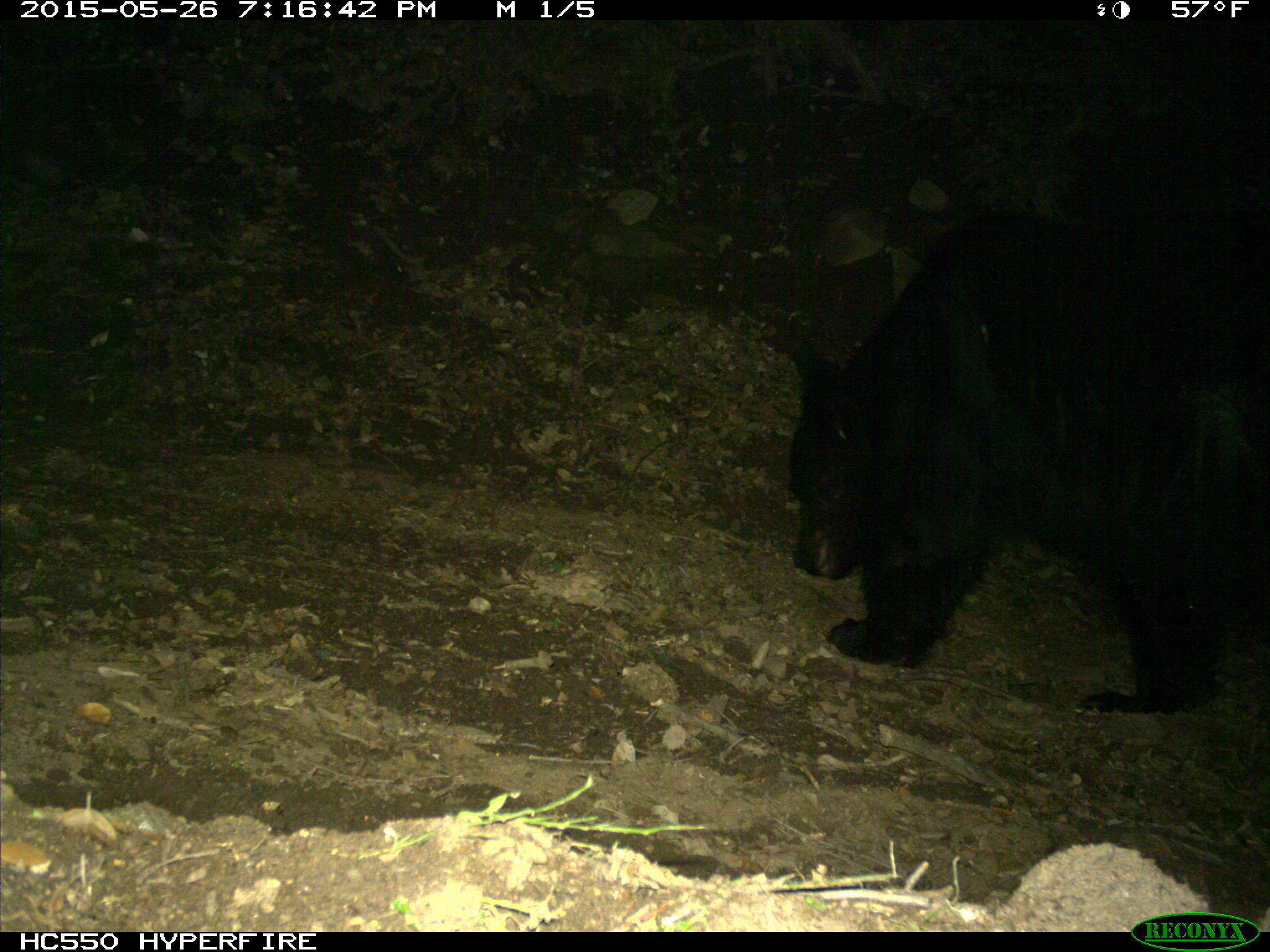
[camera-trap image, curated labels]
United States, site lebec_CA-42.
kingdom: Animalia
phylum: Chordata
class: Mammalia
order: Carnivora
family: Ursidae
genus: Ursus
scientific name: Ursus americanus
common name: american black bear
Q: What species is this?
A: Ursus americanus (american black bear).